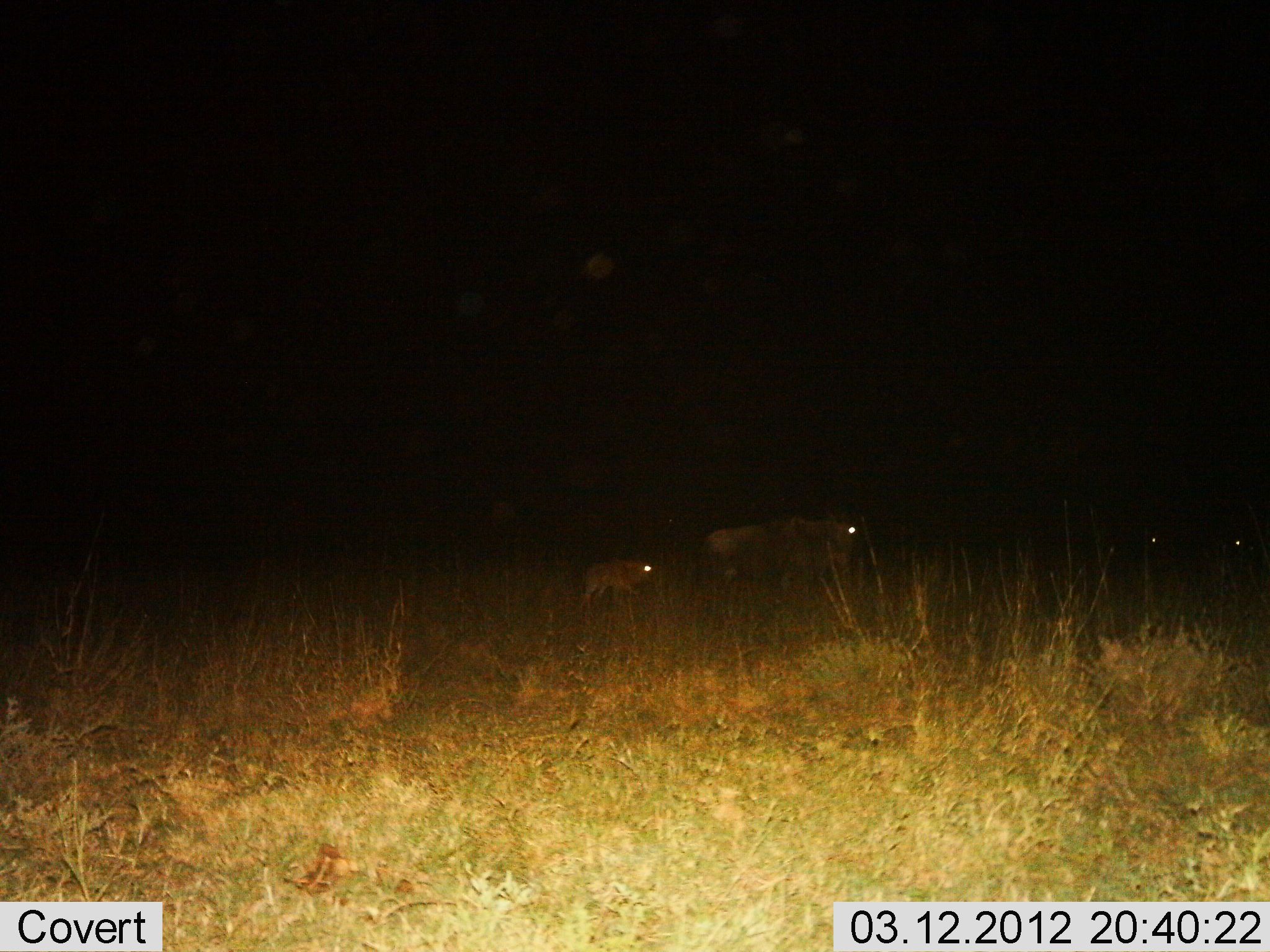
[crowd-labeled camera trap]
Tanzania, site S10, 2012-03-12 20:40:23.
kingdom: Animalia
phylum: Chordata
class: Mammalia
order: Artiodactyla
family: Bovidae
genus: Connochaetes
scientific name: Connochaetes taurinus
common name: blue wildebeest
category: wildebeest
Wildebeest (blue wildebeest) (Connochaetes taurinus), count 4. Behavior (volunteer vote fractions): standing 7%, resting 0%, moving 93%, interacting 0%. Young present (vote fraction): 93%. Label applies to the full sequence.